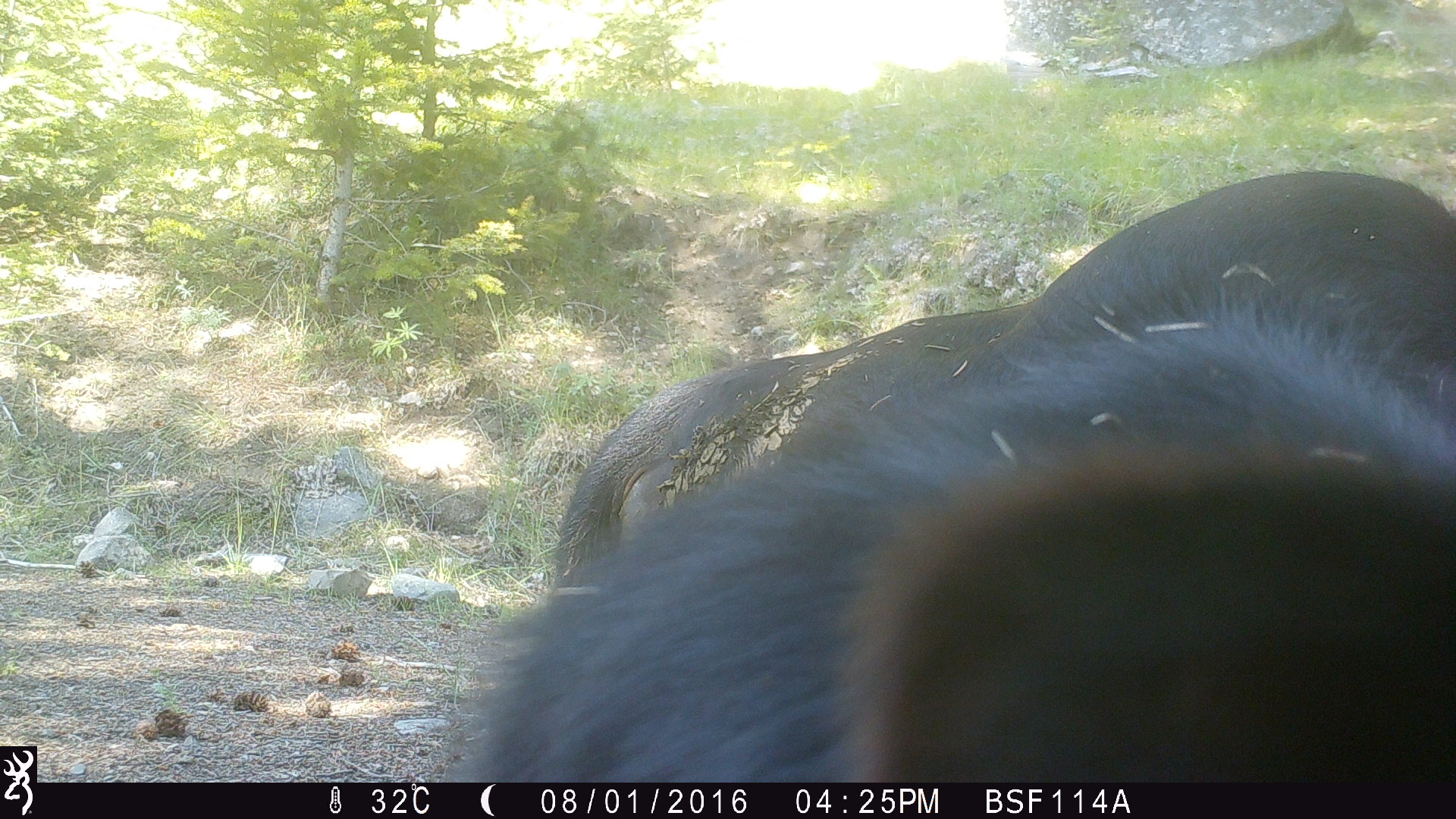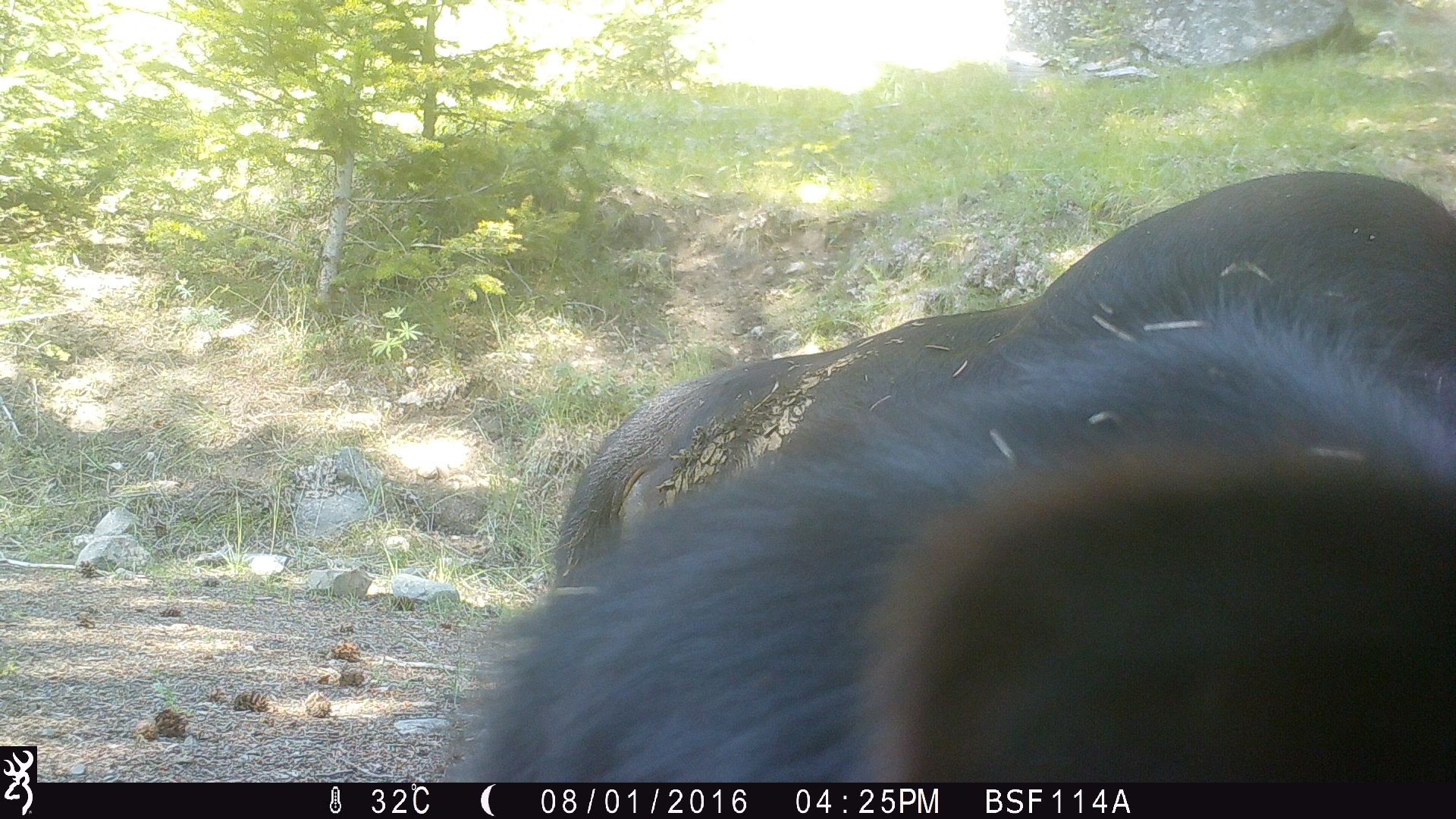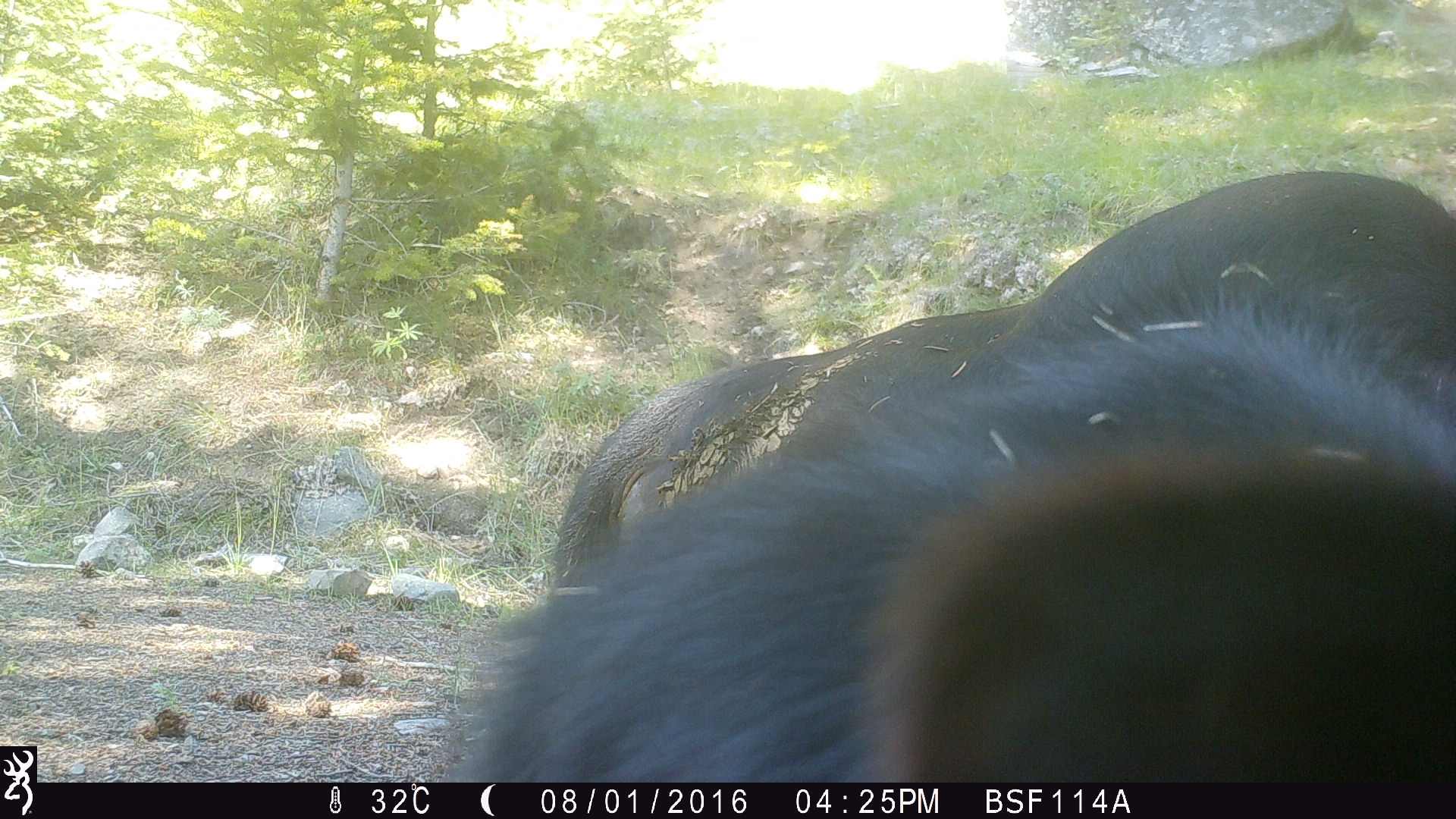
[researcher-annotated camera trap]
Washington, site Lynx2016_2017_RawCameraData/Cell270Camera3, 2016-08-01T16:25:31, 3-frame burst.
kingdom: Animalia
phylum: Chordata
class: Mammalia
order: Artiodactyla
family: Bovidae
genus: Bos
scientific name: Bos taurus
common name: domestic cattle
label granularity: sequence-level